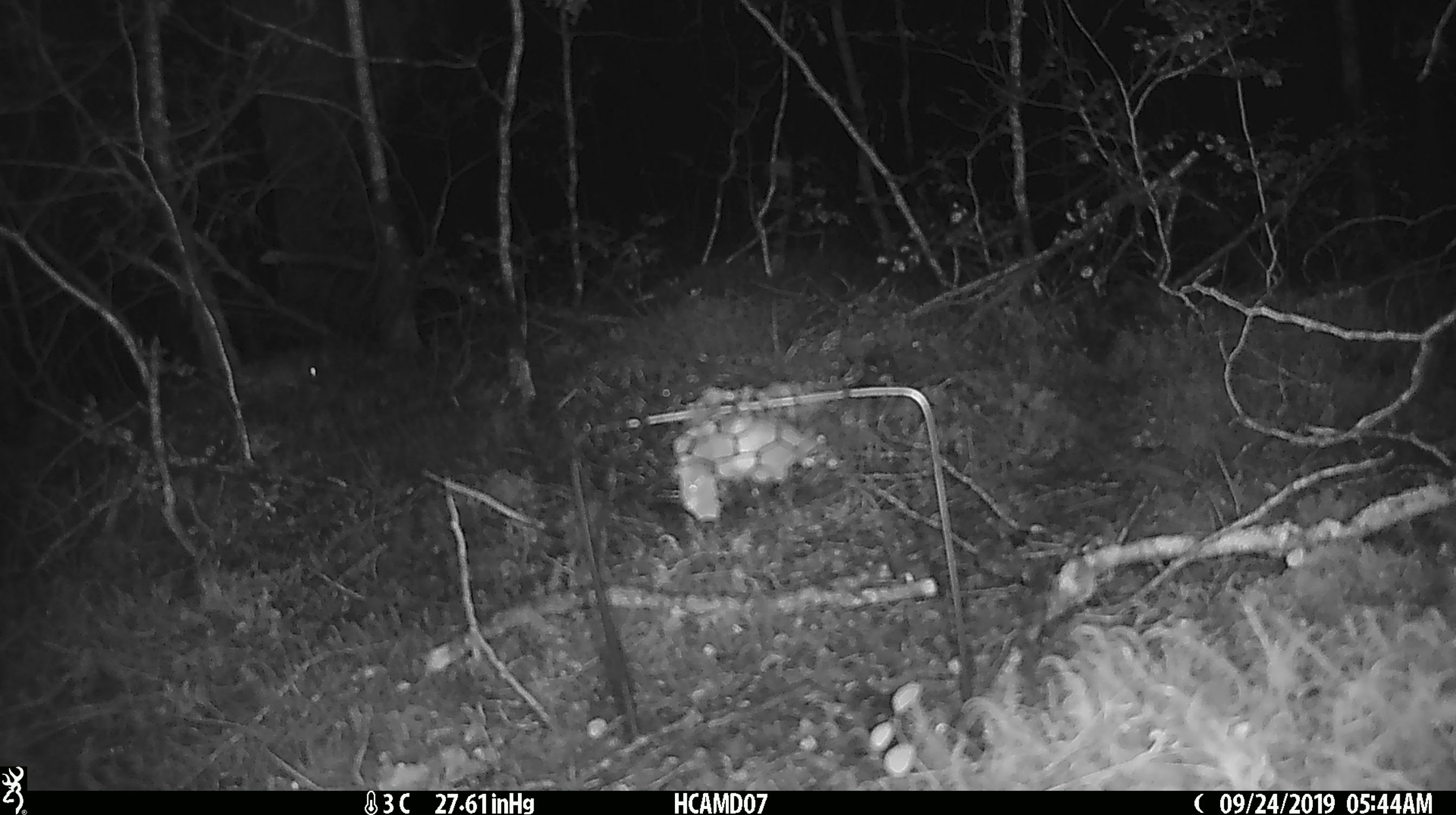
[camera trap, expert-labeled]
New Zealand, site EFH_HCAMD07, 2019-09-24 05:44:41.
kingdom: Animalia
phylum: Chordata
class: Mammalia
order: Rodentia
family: Muridae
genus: Mus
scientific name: Mus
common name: mouse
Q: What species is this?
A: Mouse (Mus).